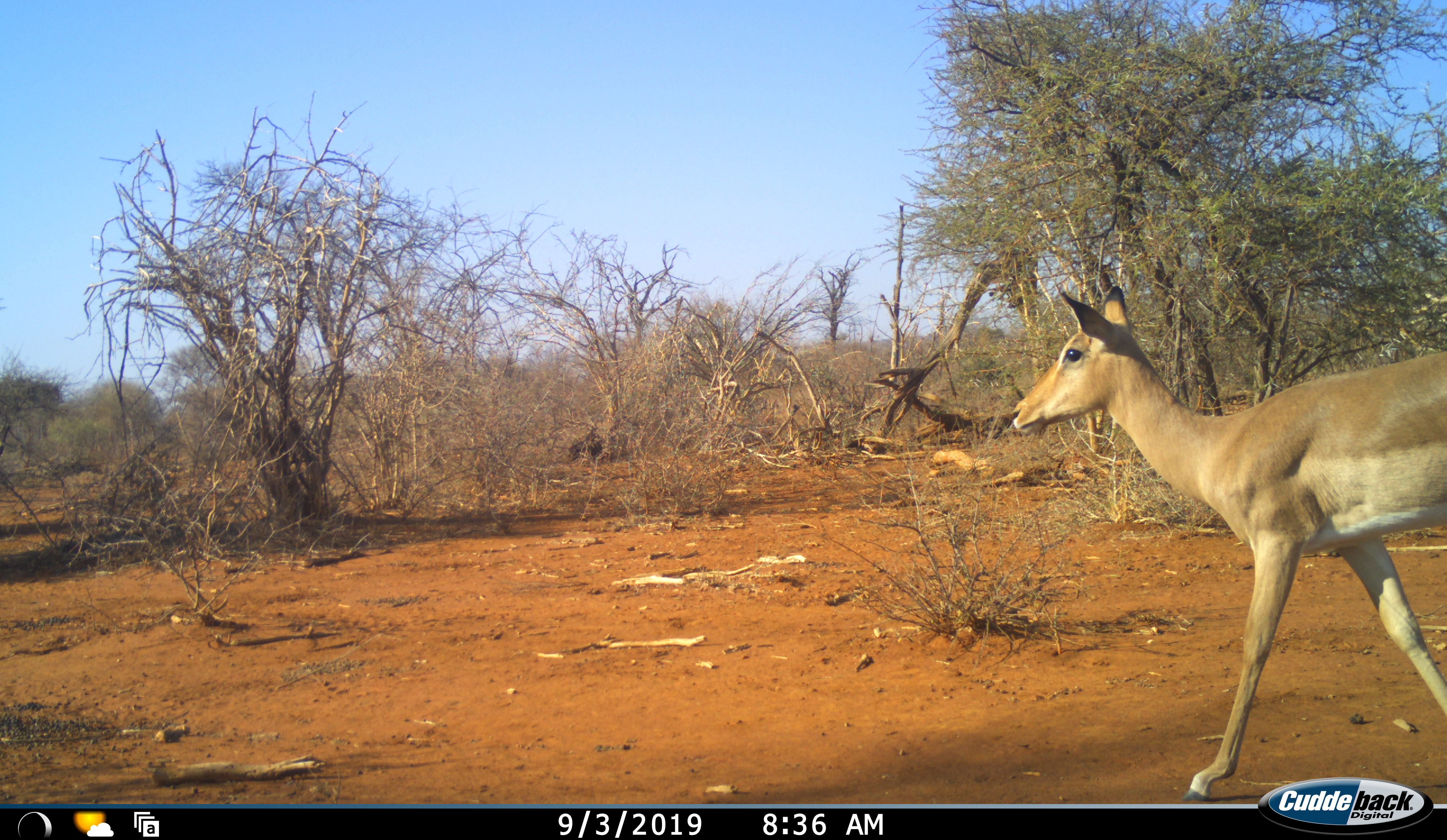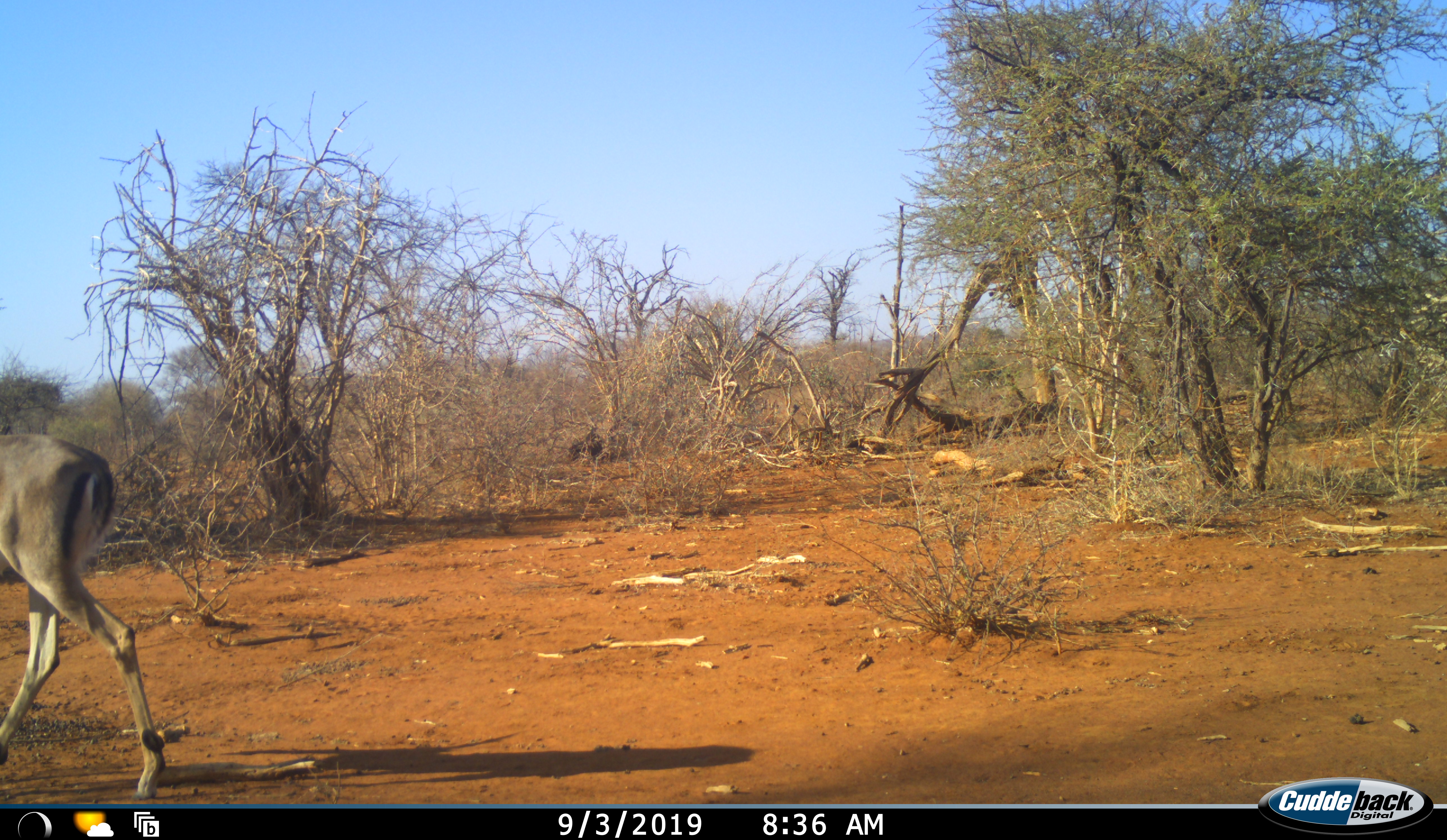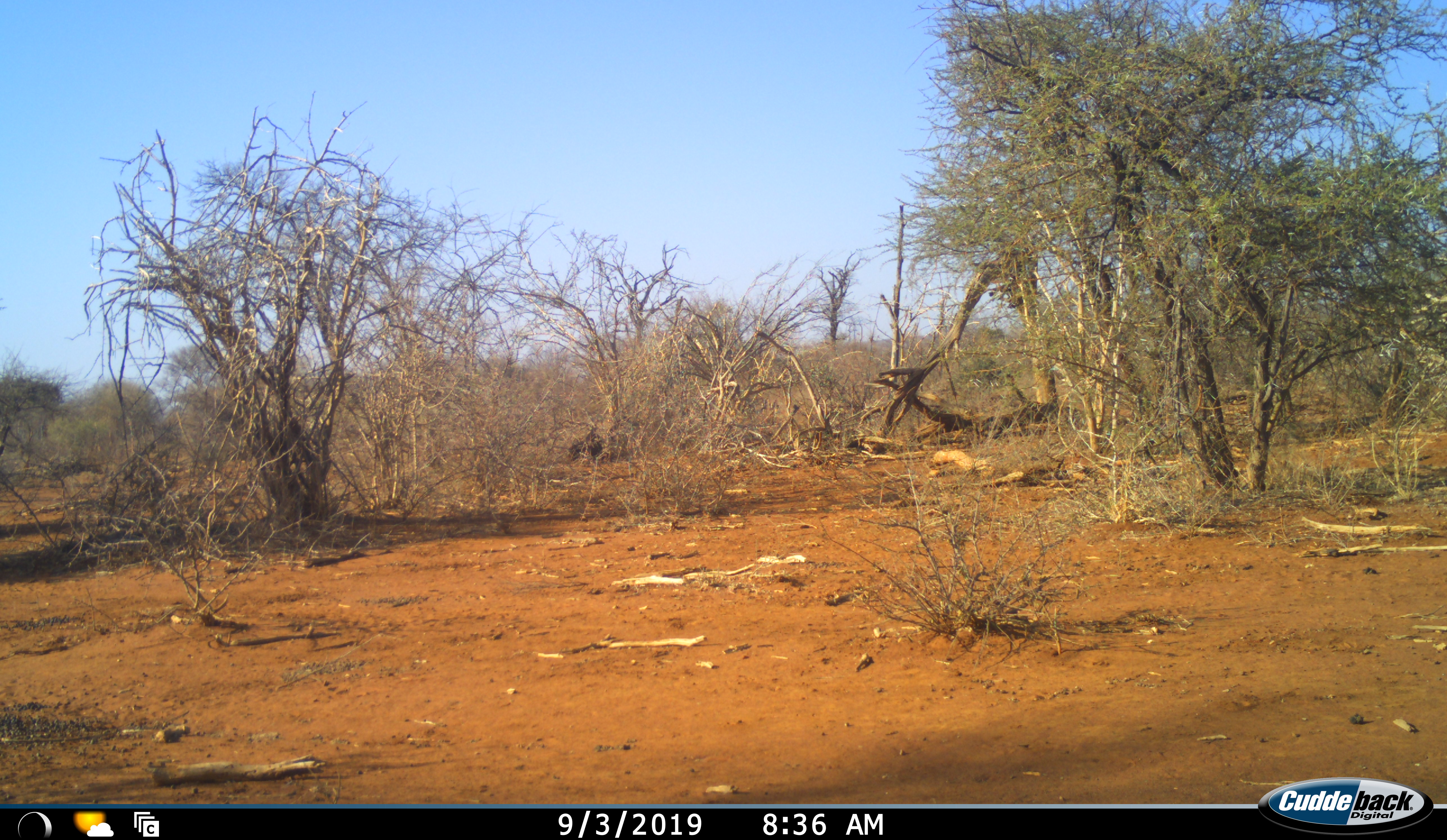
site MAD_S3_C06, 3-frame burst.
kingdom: Animalia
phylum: Chordata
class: Mammalia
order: Artiodactyla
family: Bovidae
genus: Aepyceros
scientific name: Aepyceros melampus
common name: impala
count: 1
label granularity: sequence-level